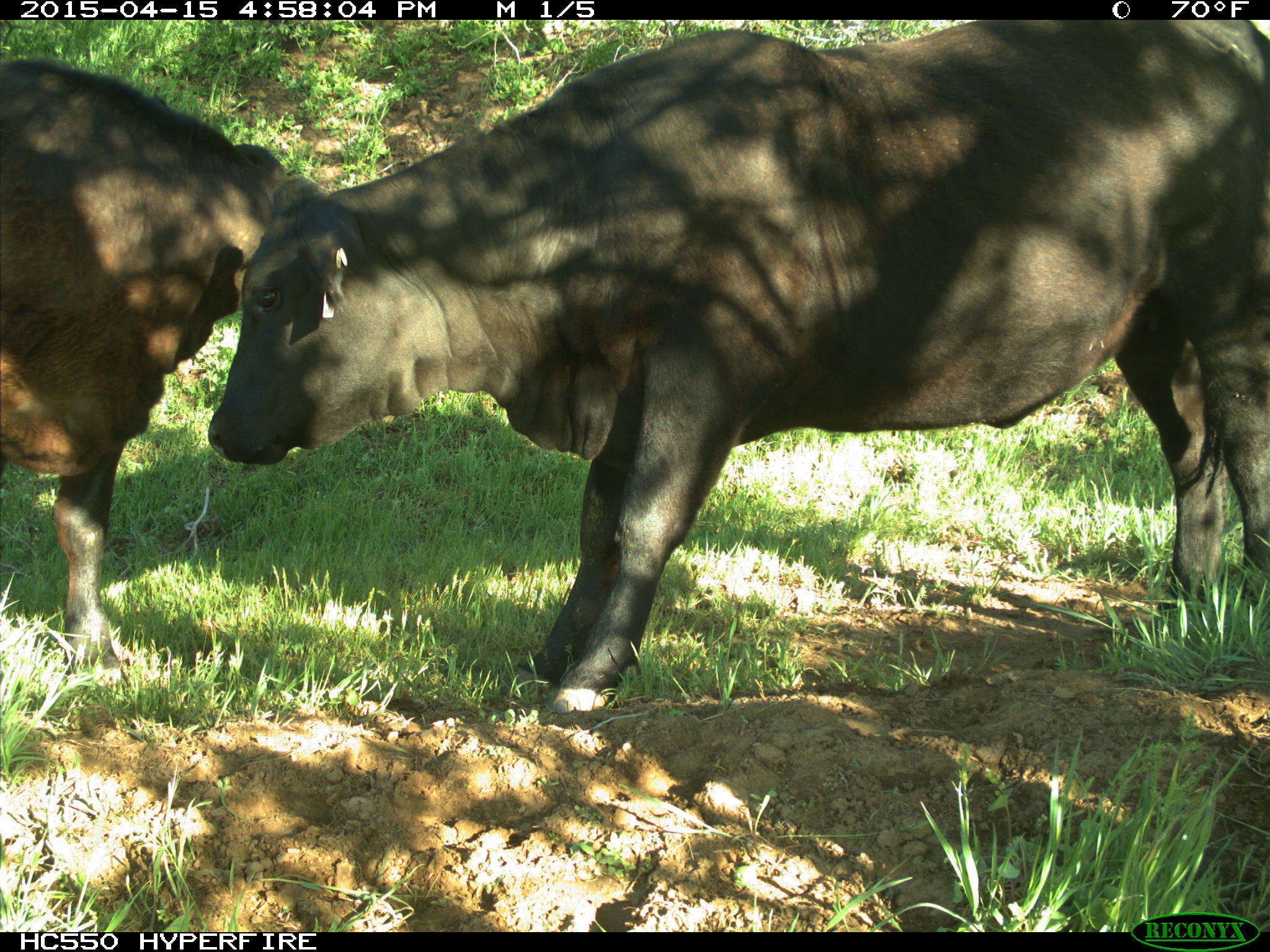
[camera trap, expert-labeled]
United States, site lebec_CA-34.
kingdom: Animalia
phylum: Chordata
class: Mammalia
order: Artiodactyla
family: Bovidae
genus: Bos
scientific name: Bos taurus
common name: domestic cow